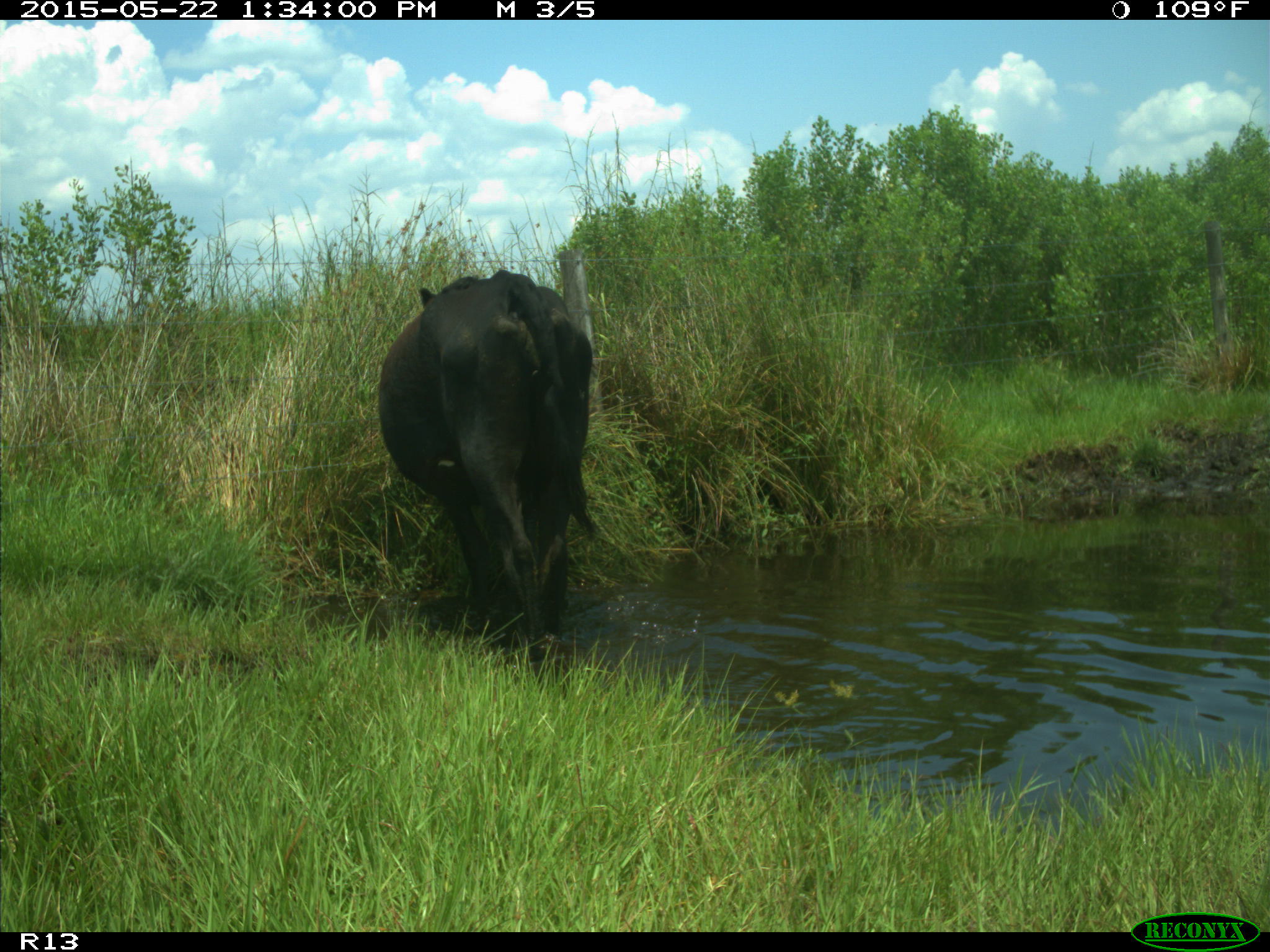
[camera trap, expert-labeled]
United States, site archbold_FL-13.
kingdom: Animalia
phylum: Chordata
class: Mammalia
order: Artiodactyla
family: Bovidae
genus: Bos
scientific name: Bos taurus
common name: domestic cow